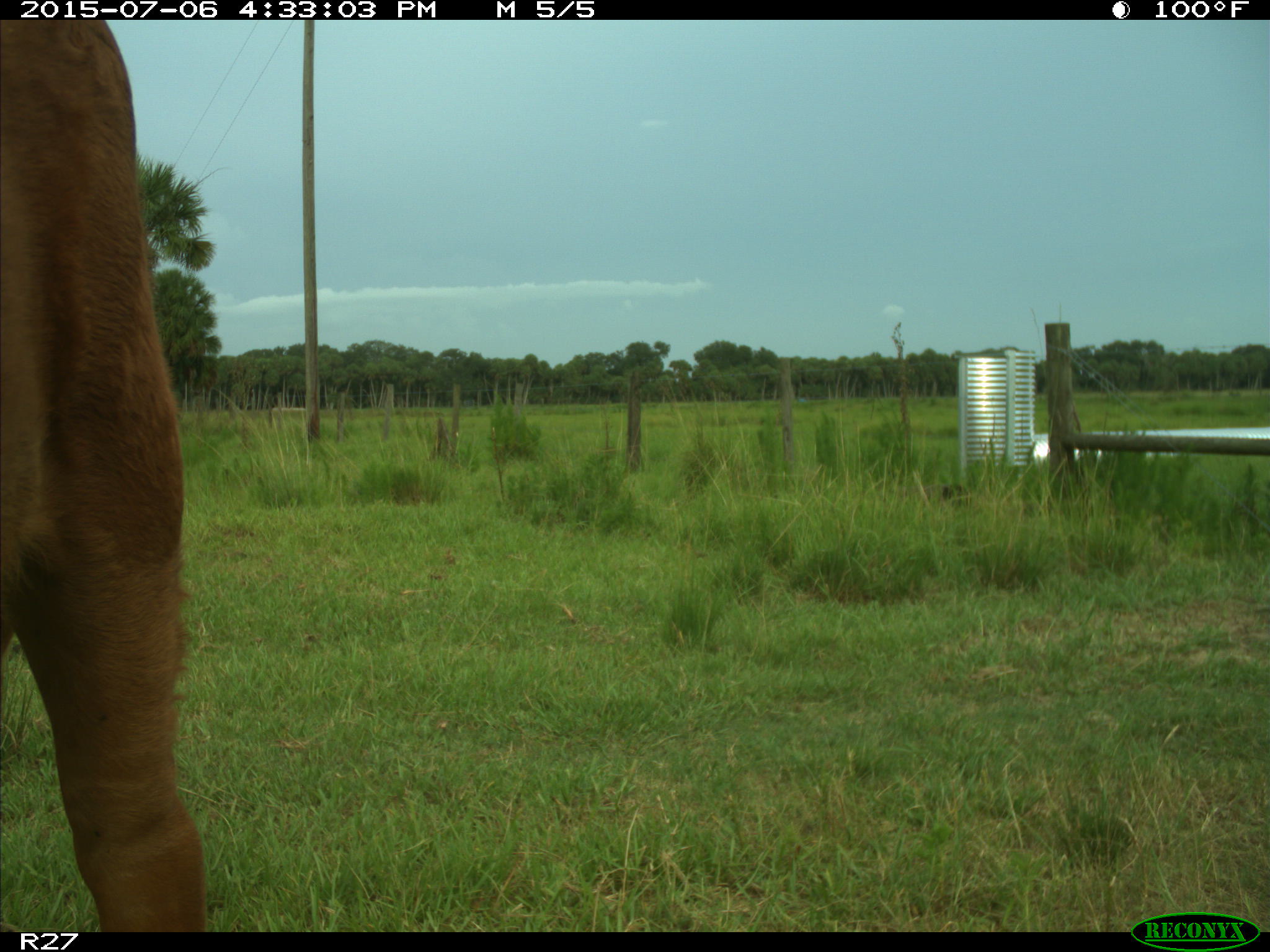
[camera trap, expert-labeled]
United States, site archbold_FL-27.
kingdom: Animalia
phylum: Chordata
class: Mammalia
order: Artiodactyla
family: Bovidae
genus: Bos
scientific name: Bos taurus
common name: domestic cow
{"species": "Bos taurus (domestic cow)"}